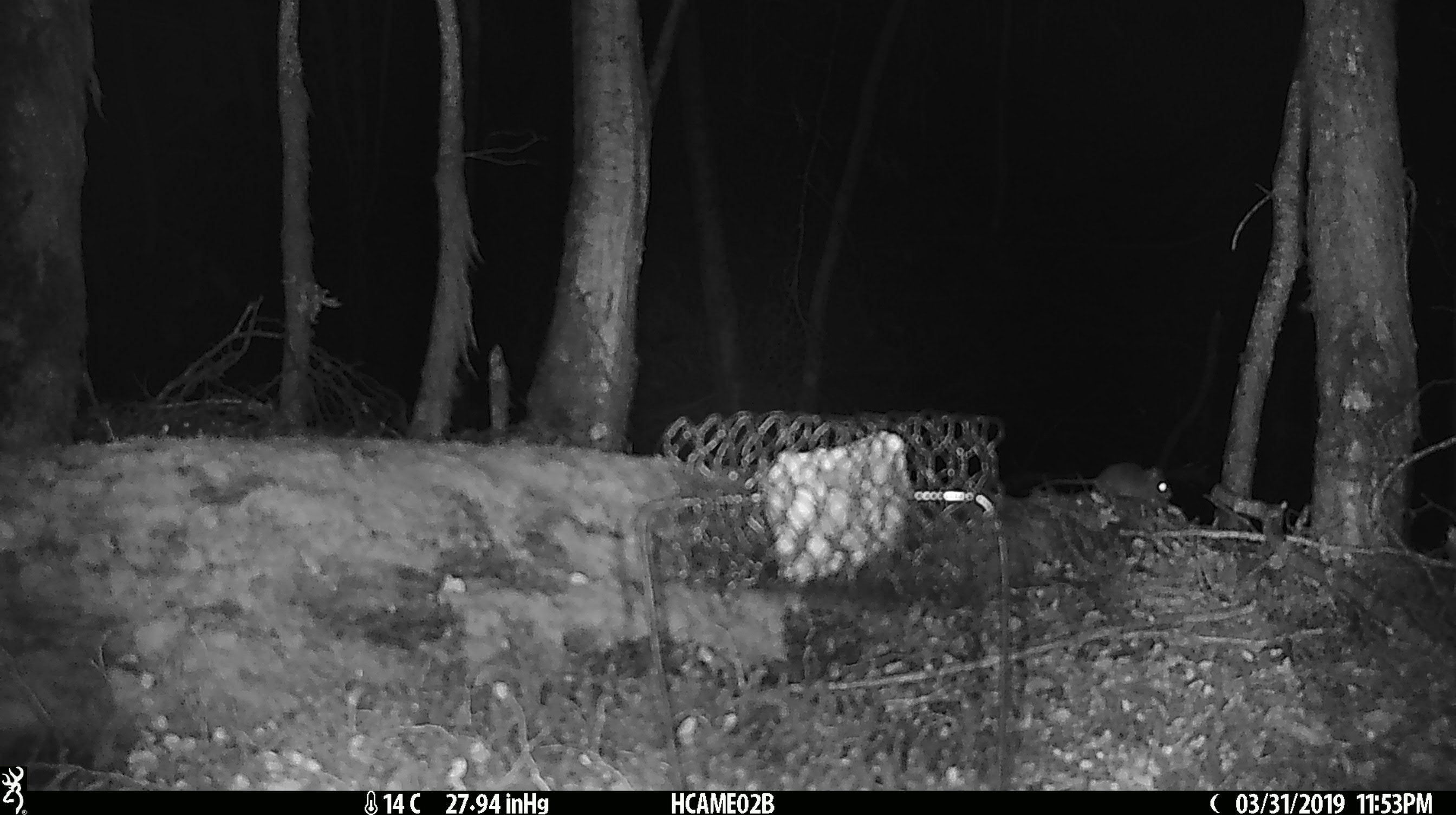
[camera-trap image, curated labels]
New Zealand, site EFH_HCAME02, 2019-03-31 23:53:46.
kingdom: Animalia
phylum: Chordata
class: Mammalia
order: Rodentia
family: Muridae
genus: Mus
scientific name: Mus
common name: mouse